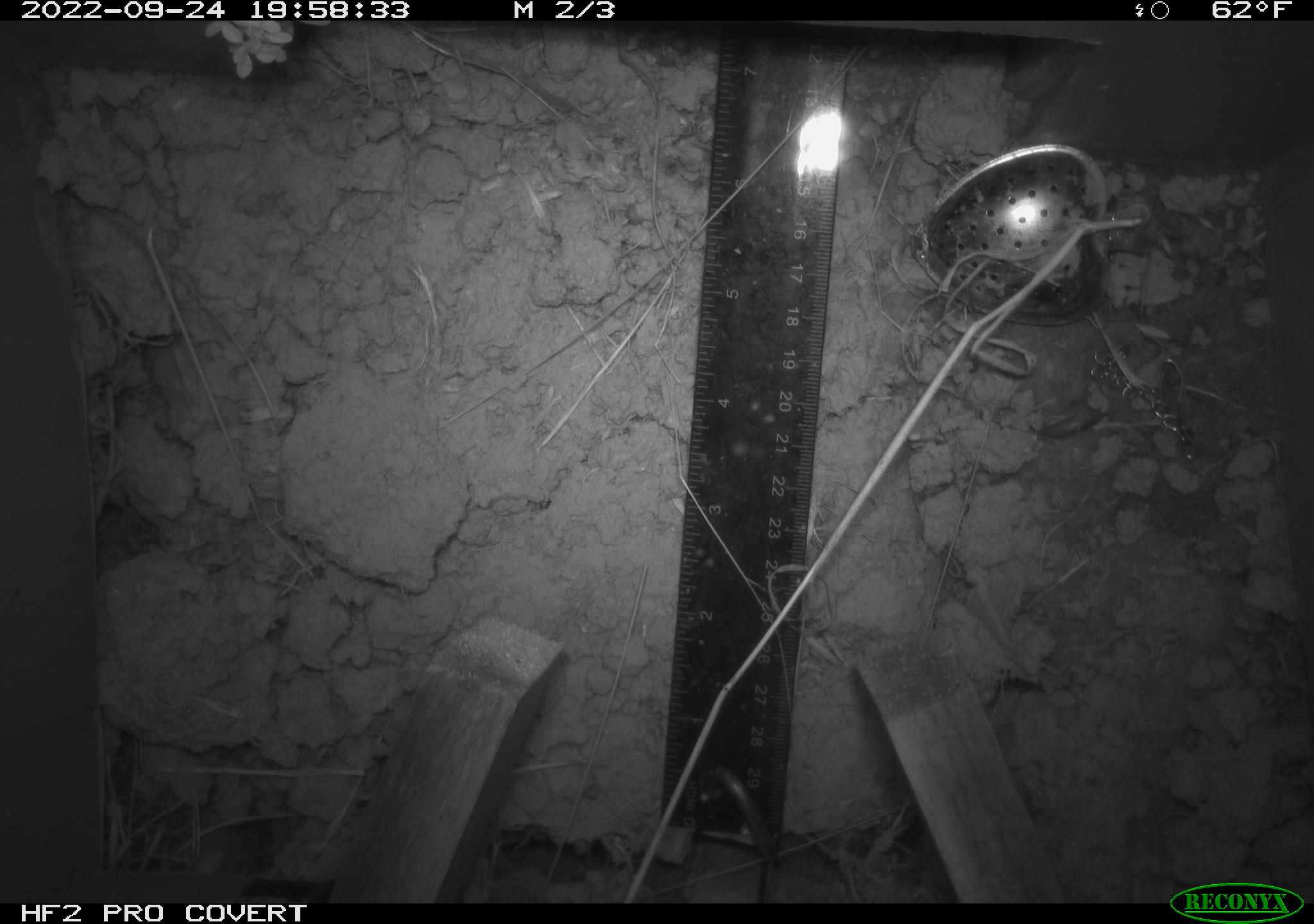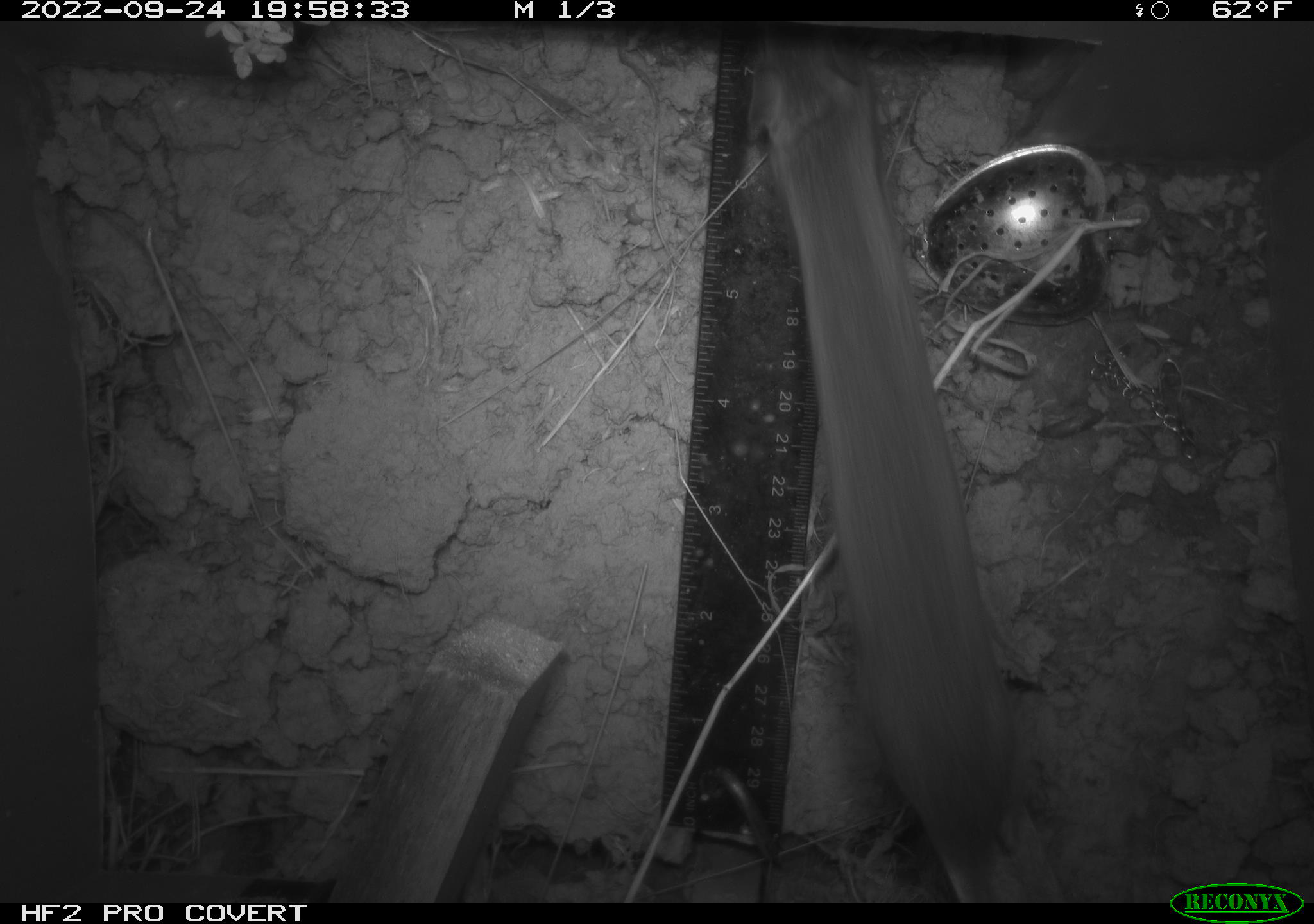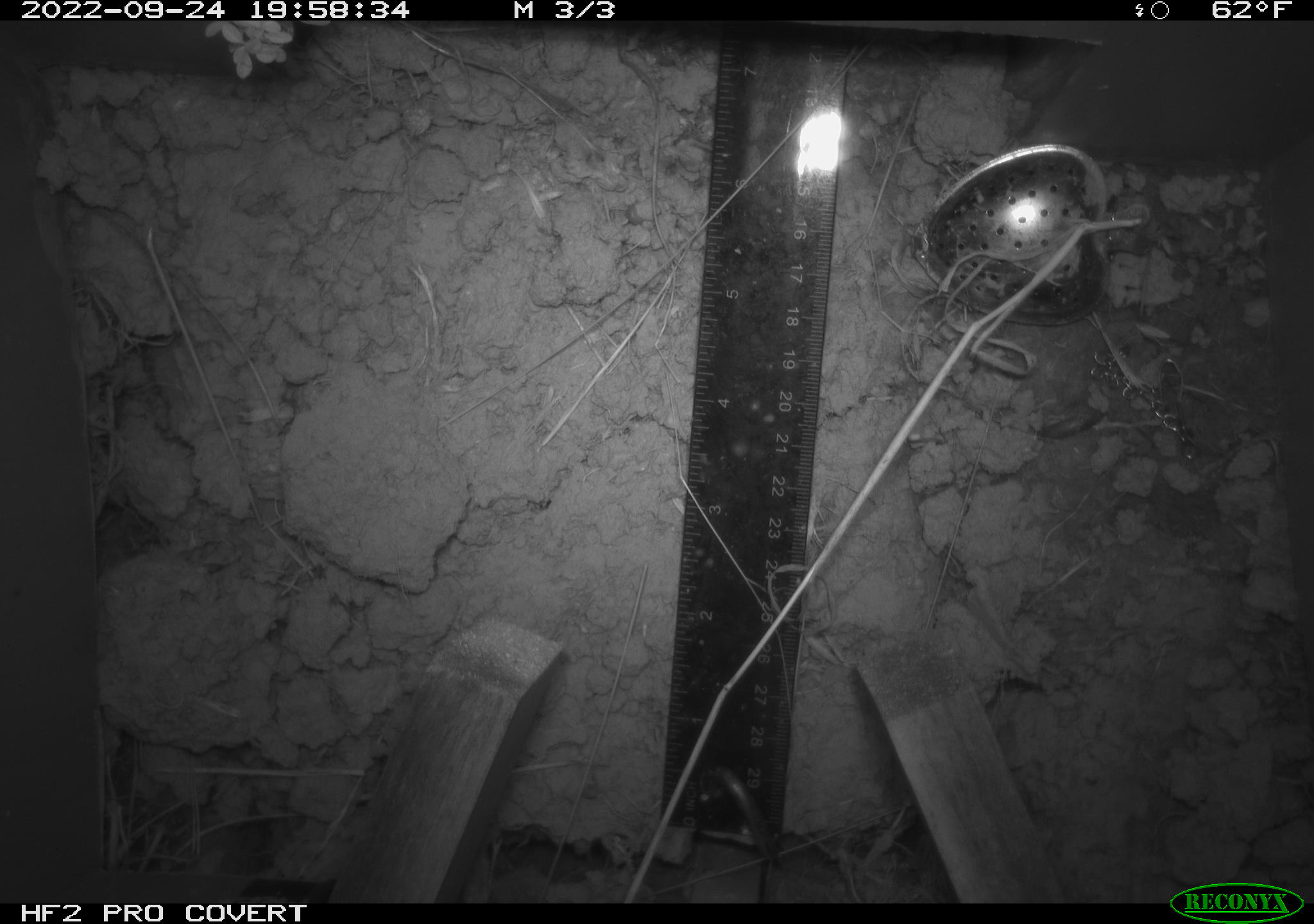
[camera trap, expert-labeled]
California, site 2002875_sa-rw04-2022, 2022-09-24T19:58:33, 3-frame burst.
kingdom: Animalia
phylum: Chordata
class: Mammalia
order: Rodentia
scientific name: Rodentia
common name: mouse species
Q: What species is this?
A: Mouse species (Rodentia).